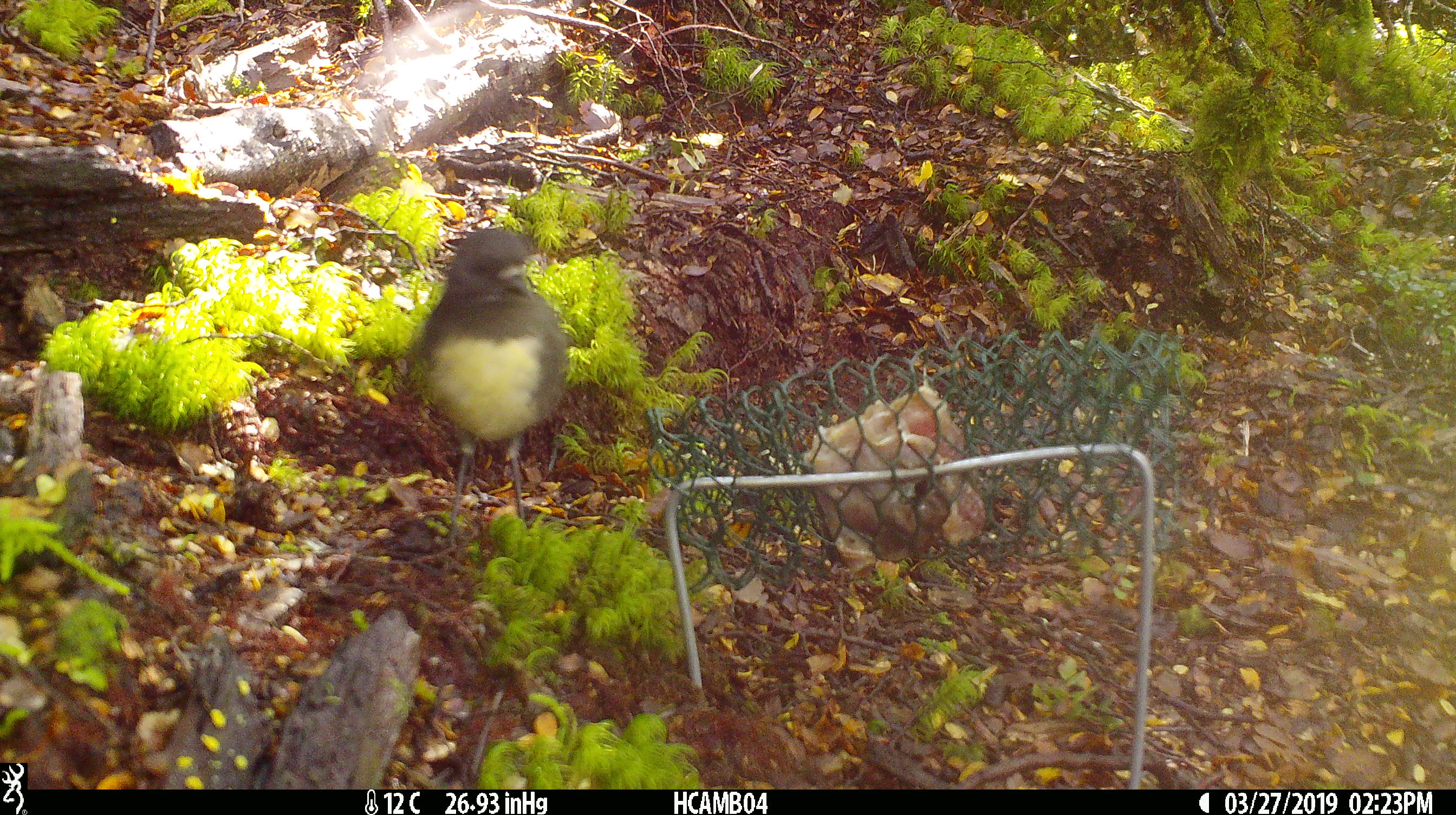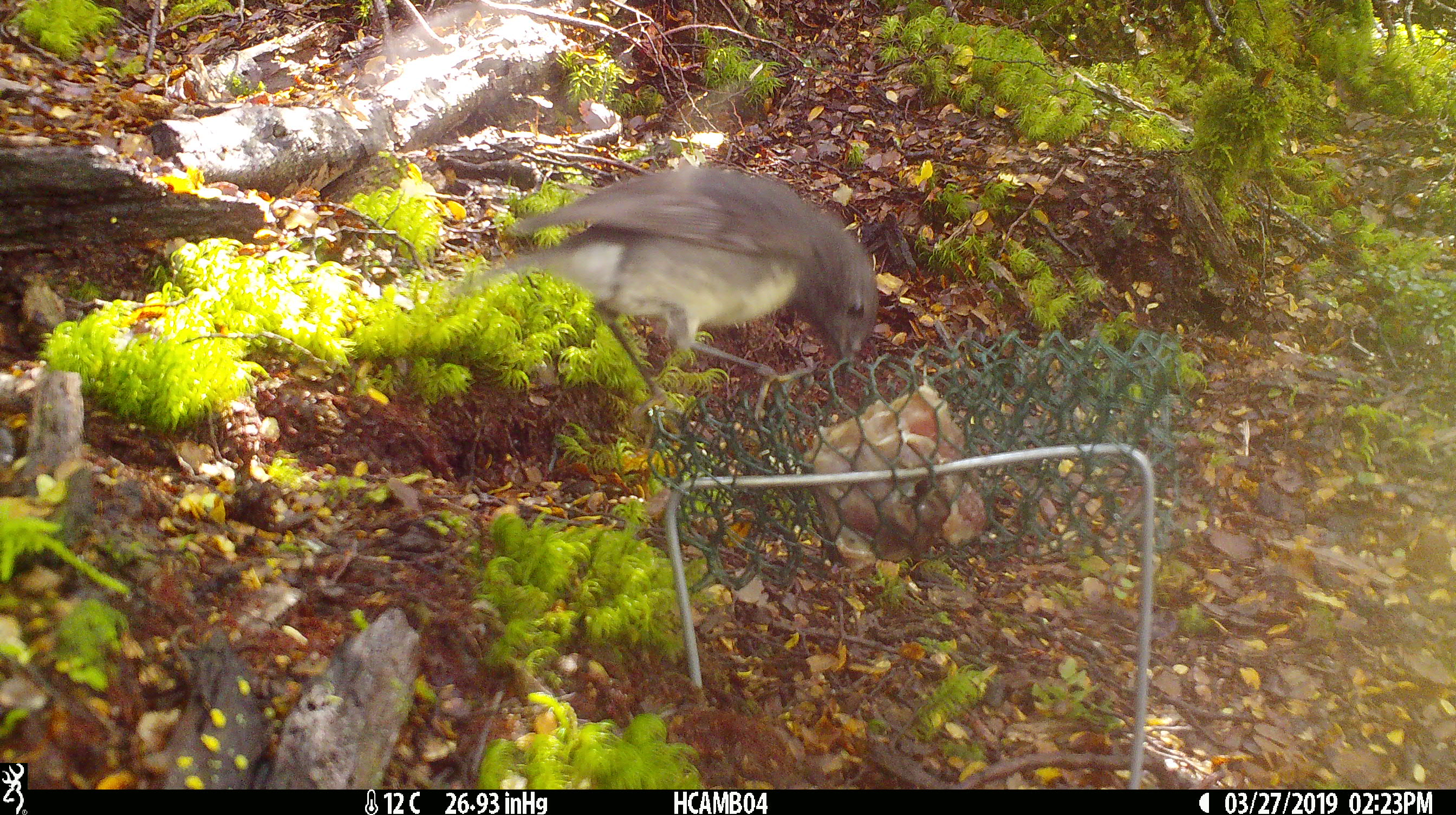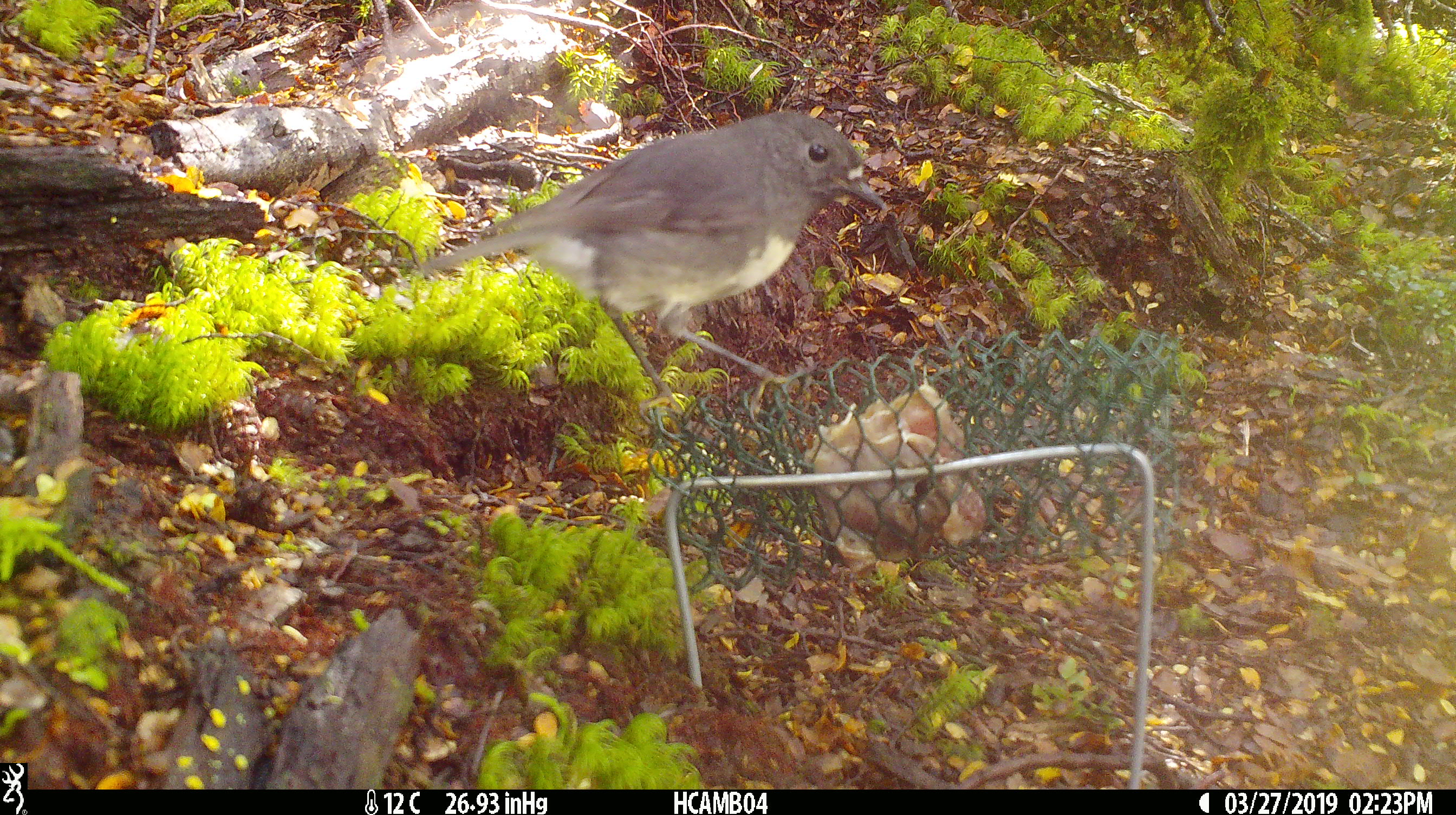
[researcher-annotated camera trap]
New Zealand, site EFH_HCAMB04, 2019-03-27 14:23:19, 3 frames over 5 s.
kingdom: Animalia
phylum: Chordata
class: Aves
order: Passeriformes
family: Petroicidae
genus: Petroica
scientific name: Petroica australis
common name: new zealand robin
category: robin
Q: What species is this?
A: Robin (new zealand robin) (Petroica australis).